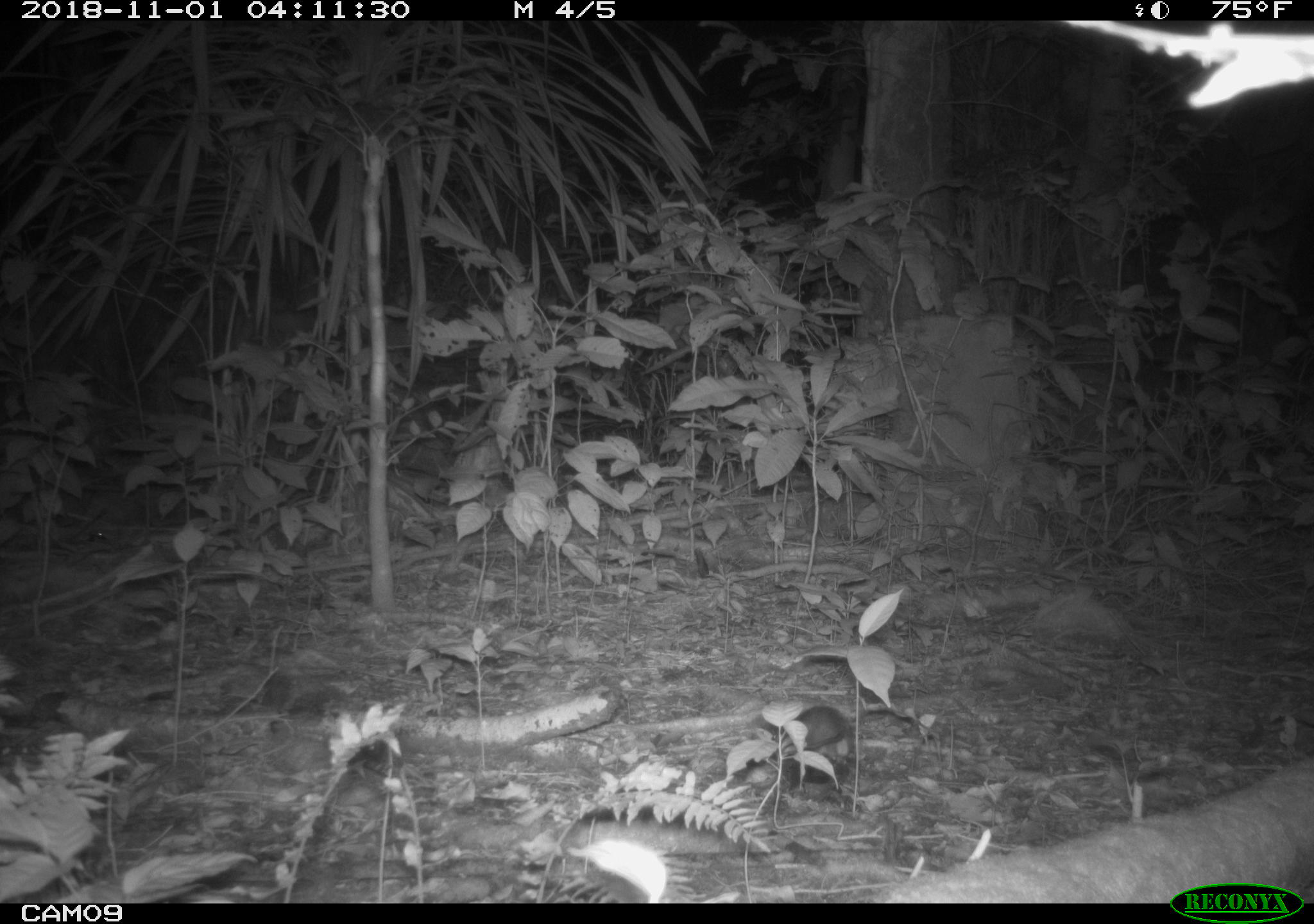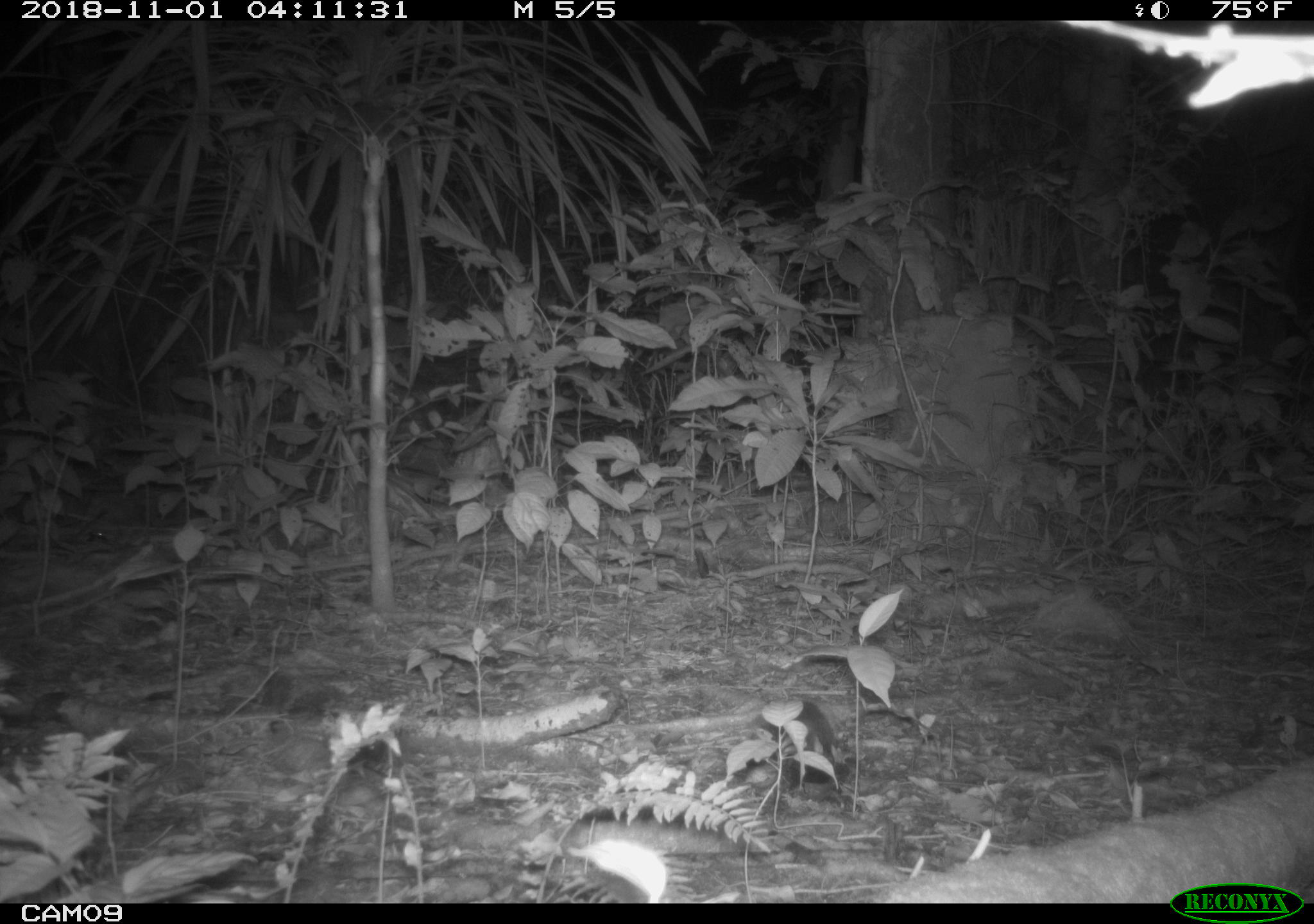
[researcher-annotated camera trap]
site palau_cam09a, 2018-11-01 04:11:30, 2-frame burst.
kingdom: Animalia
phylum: Chordata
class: Mammalia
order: Rodentia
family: Muridae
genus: Rattus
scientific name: Rattus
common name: rat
Rat (Rattus).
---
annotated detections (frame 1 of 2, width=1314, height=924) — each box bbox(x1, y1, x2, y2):
rat: bbox(758, 702, 854, 789)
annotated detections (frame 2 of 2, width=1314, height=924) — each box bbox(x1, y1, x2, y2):
rat: bbox(758, 697, 840, 789)